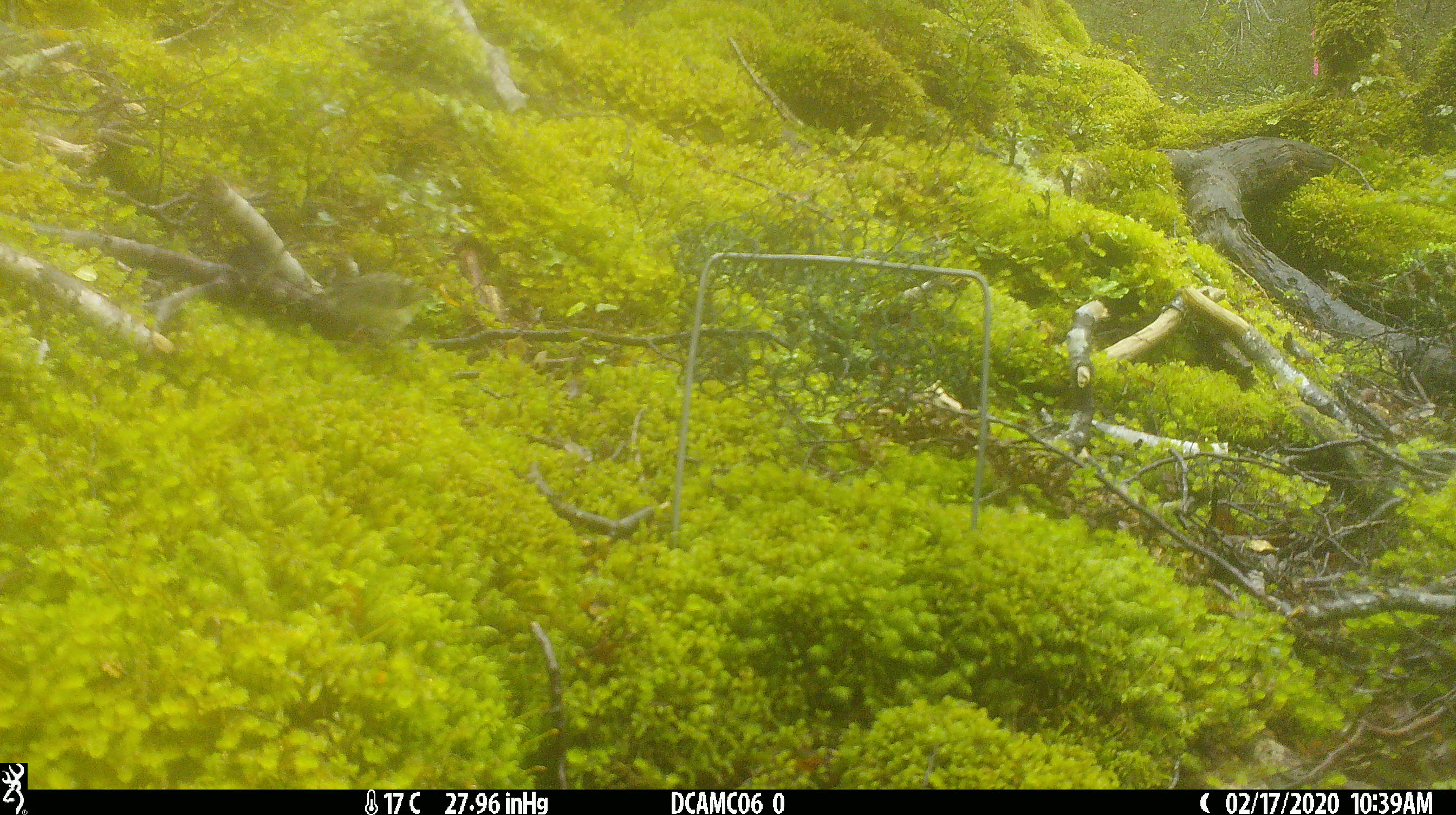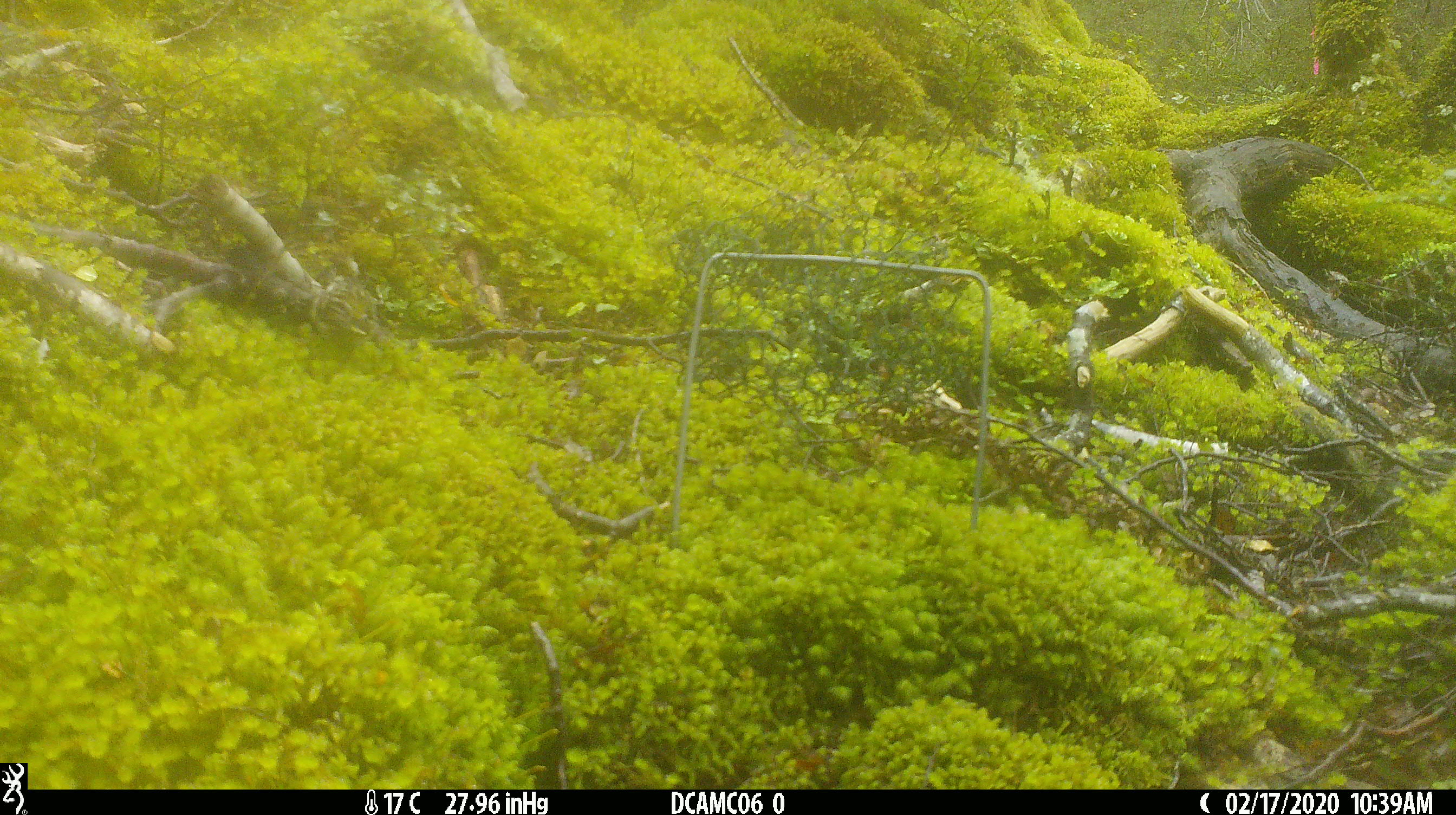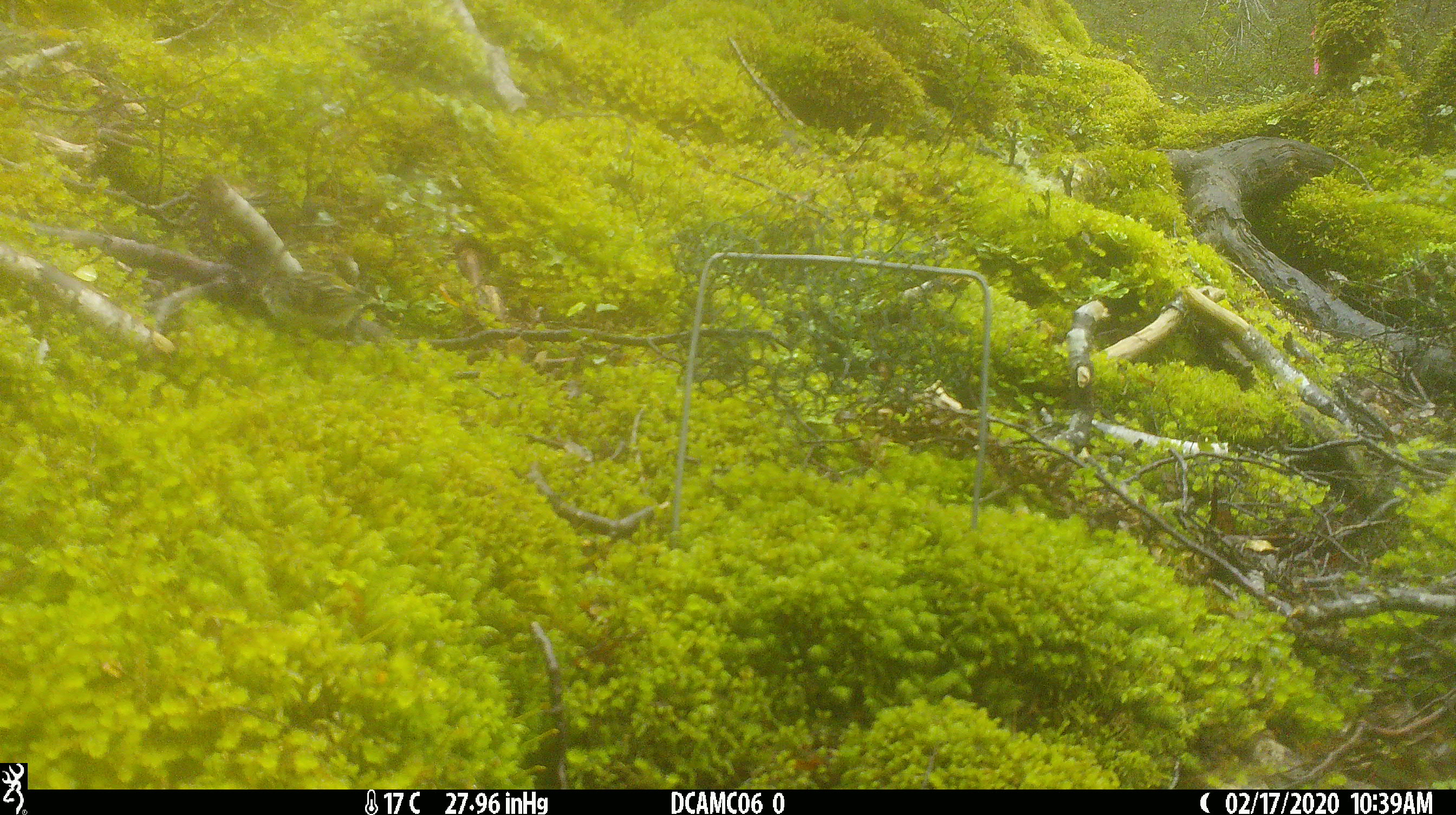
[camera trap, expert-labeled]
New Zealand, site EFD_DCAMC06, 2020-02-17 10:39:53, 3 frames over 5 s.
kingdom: Animalia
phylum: Chordata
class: Aves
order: Passeriformes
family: Acanthisittidae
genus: Acanthisitta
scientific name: Acanthisitta chloris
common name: rifleman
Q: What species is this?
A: Rifleman (Acanthisitta chloris).